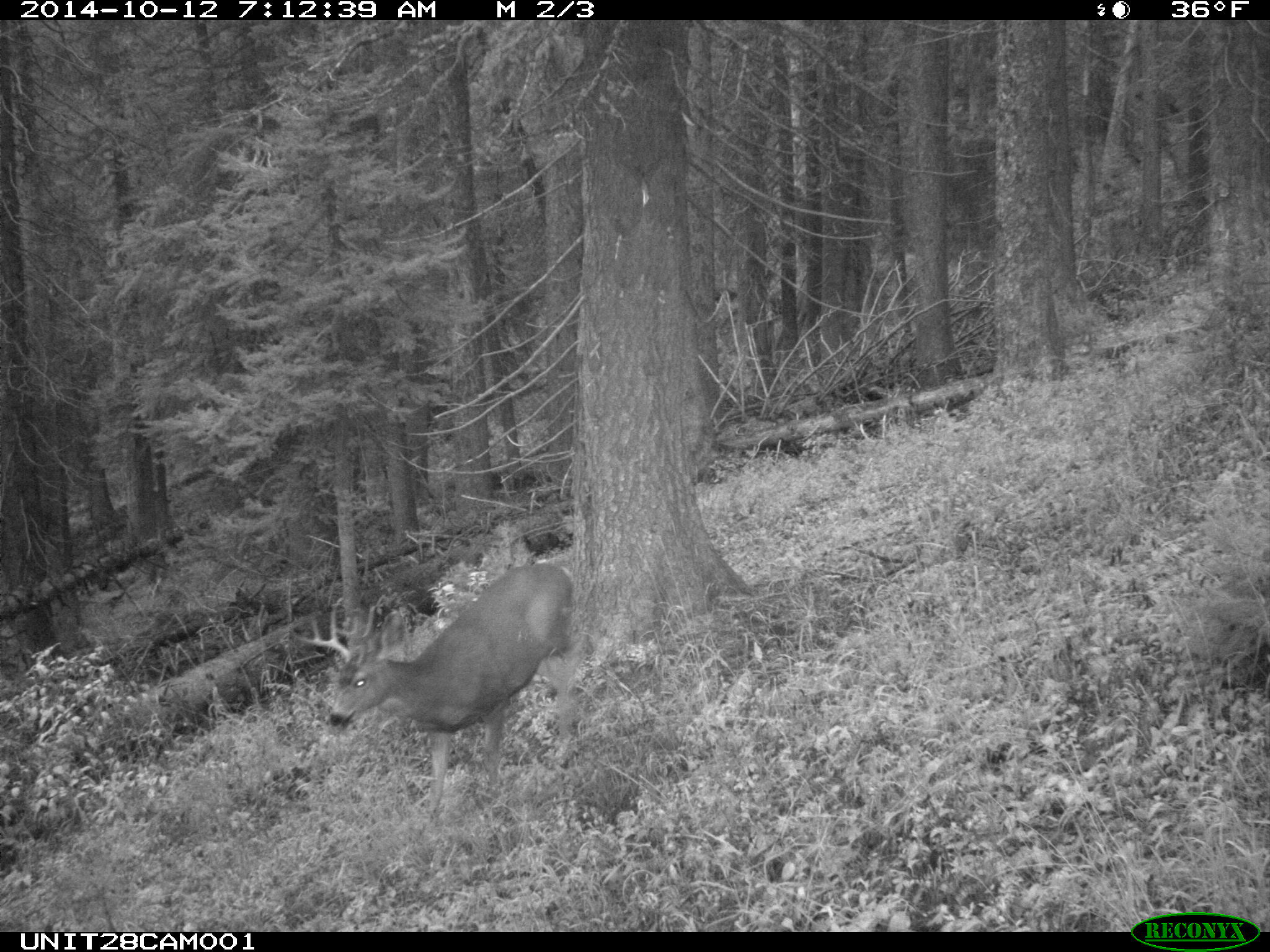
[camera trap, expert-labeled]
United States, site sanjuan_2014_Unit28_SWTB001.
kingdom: Animalia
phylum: Chordata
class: Mammalia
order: Artiodactyla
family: Cervidae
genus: Odocoileus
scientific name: Odocoileus hemionus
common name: mule deer